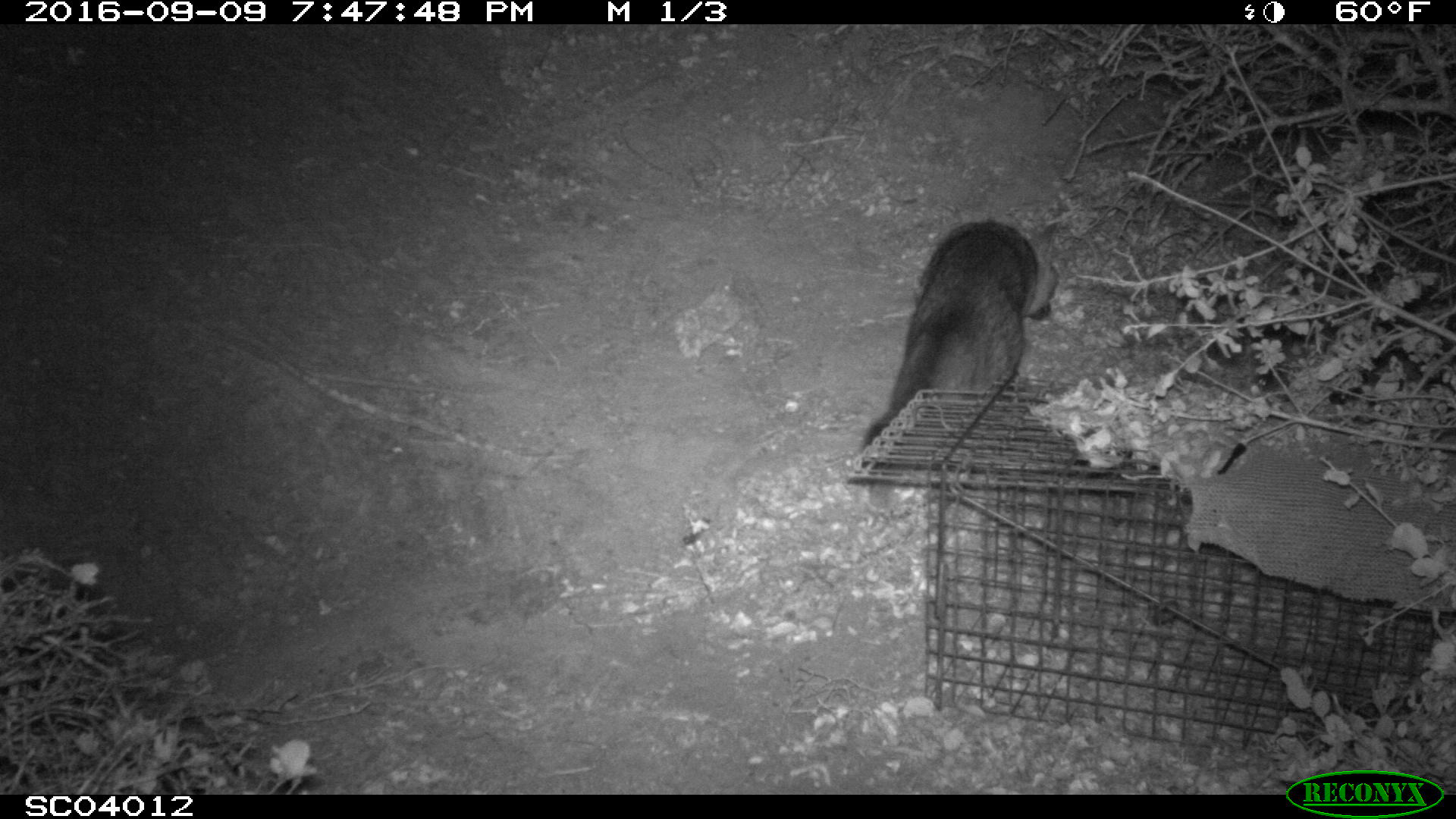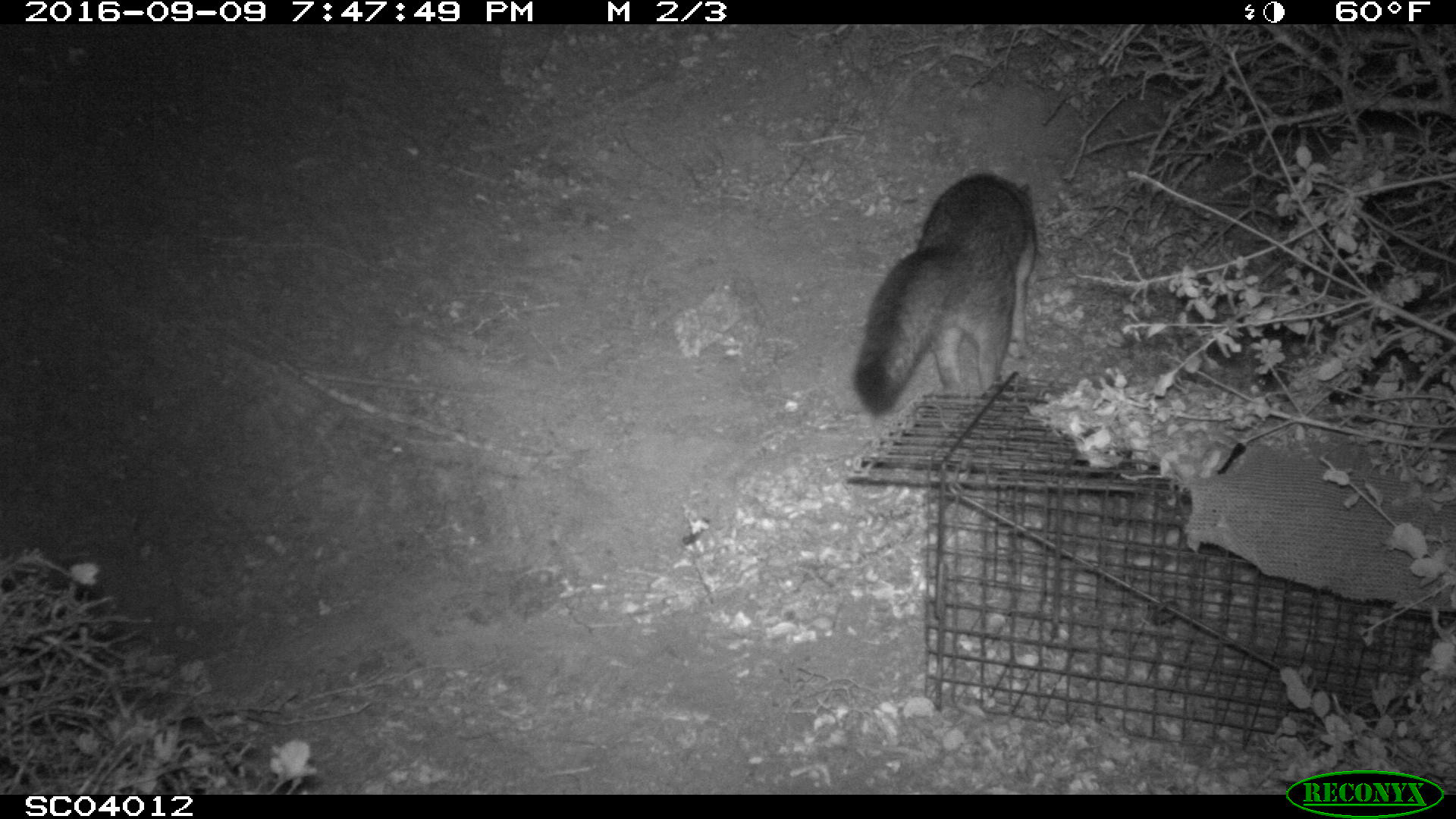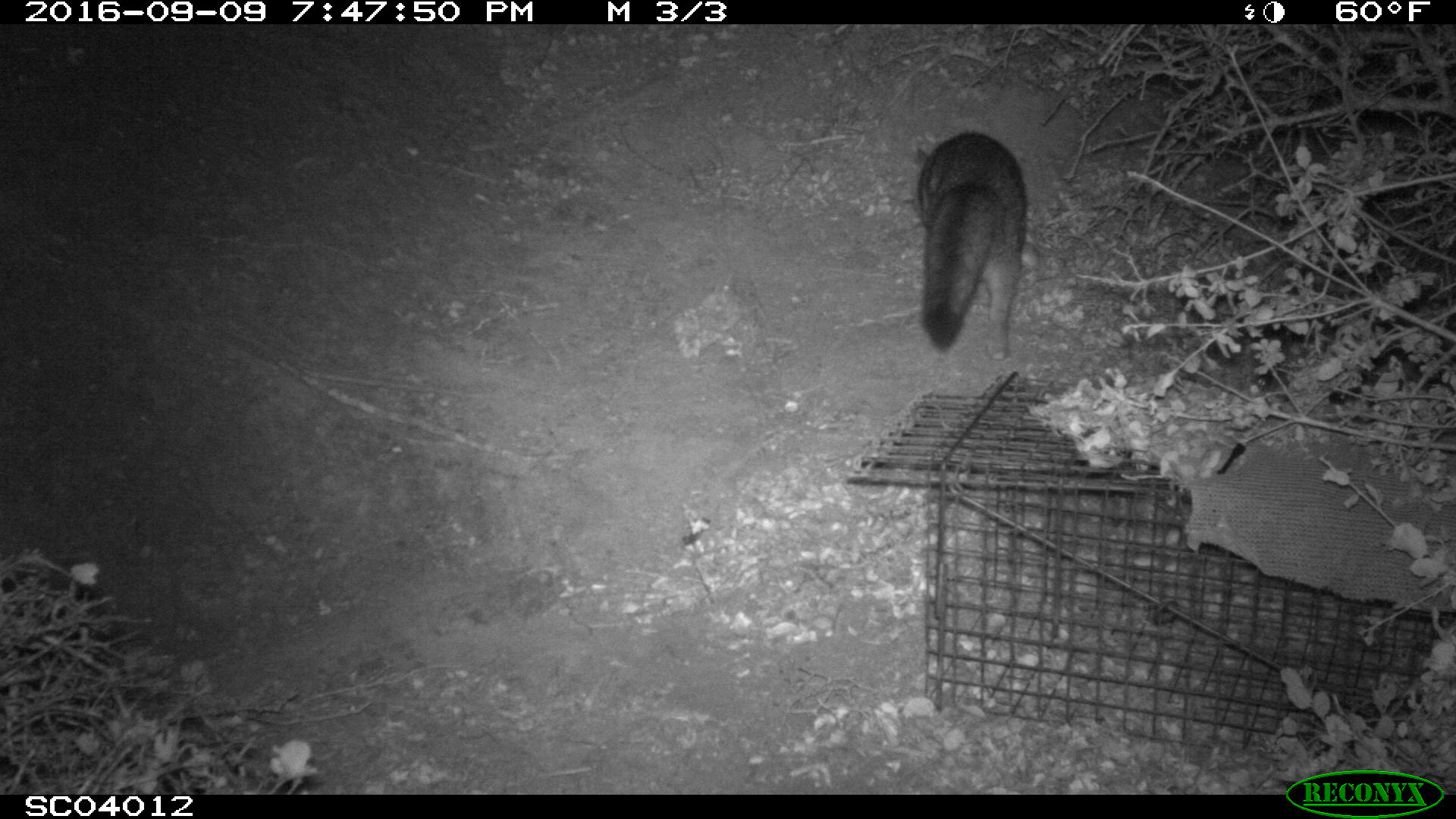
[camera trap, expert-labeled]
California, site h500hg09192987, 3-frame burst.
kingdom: Animalia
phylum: Chordata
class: Mammalia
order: Carnivora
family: Canidae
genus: Urocyon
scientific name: Urocyon littoralis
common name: island fox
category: fox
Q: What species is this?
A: Fox (island fox) (Urocyon littoralis).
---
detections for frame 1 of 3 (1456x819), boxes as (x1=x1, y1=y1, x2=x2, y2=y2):
fox: (x1=860, y1=219, x2=1056, y2=447)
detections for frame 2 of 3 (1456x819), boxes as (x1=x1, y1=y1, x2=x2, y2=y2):
fox: (x1=853, y1=164, x2=1034, y2=424)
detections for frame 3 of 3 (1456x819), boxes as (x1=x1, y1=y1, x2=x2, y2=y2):
fox: (x1=915, y1=130, x2=1026, y2=360)